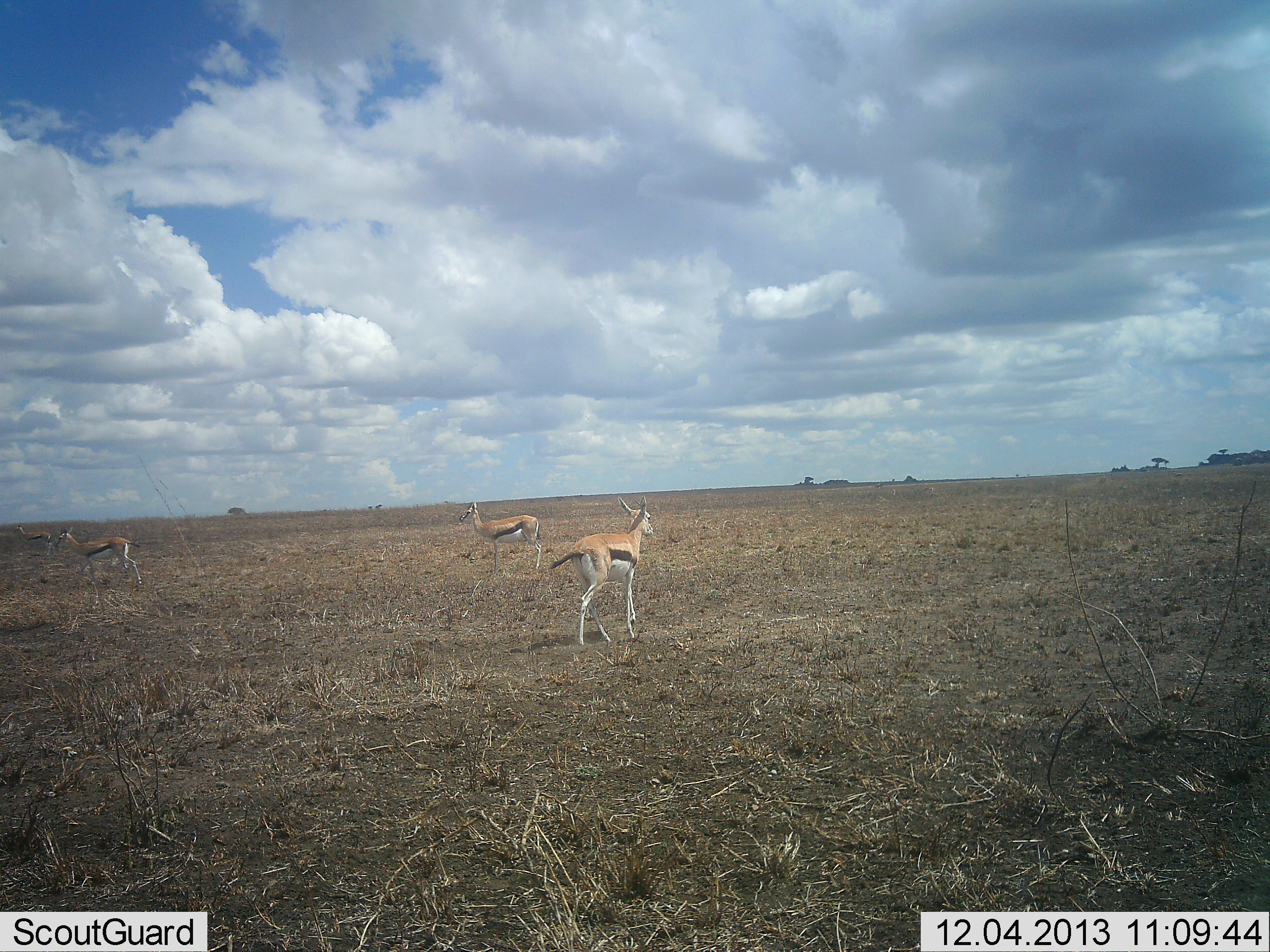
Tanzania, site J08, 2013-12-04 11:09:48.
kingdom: Animalia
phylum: Chordata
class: Mammalia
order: Artiodactyla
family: Bovidae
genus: Eudorcas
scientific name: Eudorcas thomsonii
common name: thomson's gazelle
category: gazellethomsons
Gazellethomsons (thomson's gazelle) (Eudorcas thomsonii), count 4. Behavior (volunteer vote fractions): standing 60%, resting 0%, moving 50%, interacting 0%. Young present (vote fraction): 0%. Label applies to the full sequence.